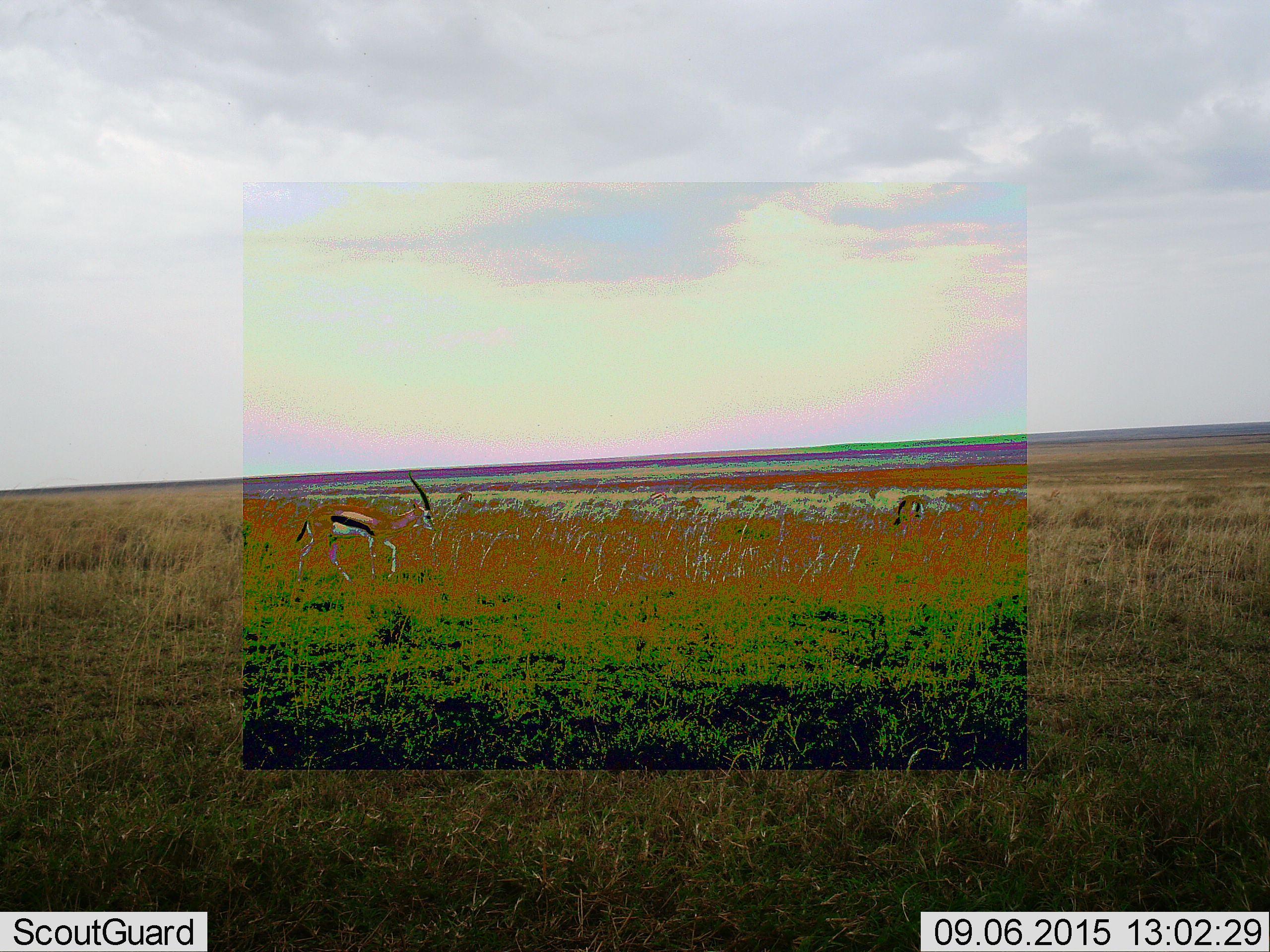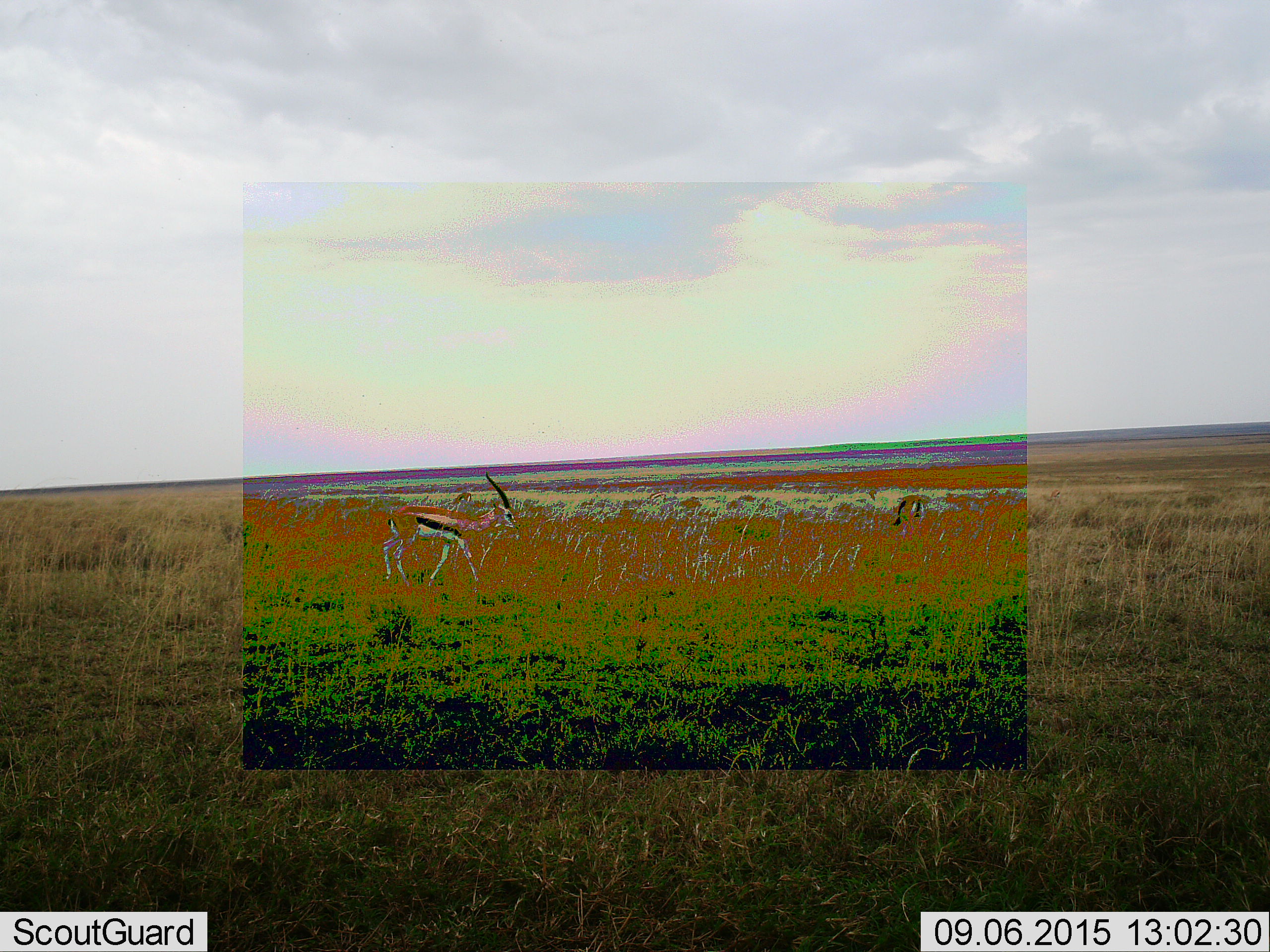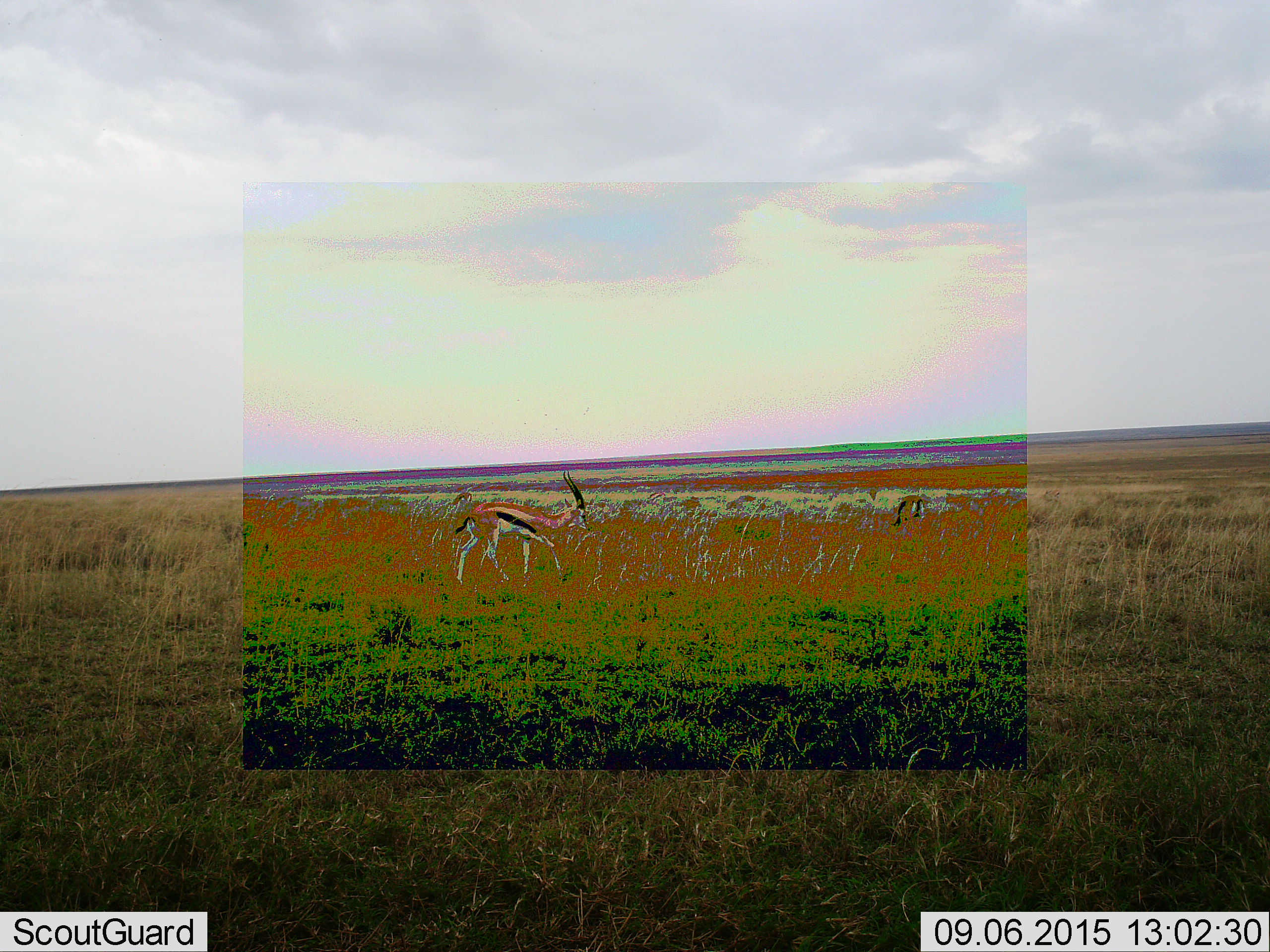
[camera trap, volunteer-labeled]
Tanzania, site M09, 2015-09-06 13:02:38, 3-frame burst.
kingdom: Animalia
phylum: Chordata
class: Mammalia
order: Artiodactyla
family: Bovidae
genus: Eudorcas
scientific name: Eudorcas thomsonii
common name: thomson's gazelle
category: gazellethomsons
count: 1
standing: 14%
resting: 0%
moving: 86%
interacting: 0%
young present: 0%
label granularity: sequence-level